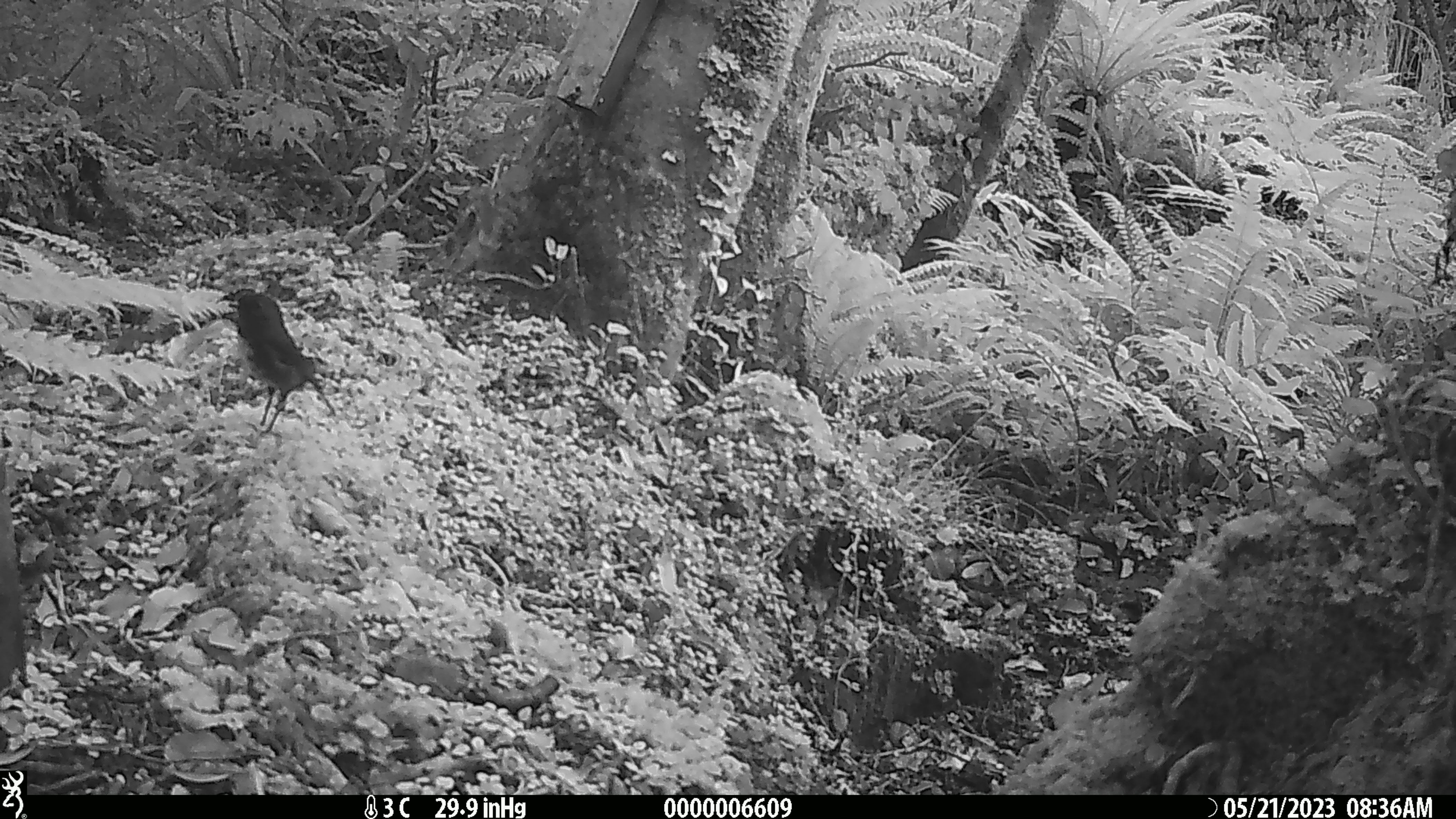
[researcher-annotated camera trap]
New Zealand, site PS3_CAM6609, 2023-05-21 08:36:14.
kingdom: Animalia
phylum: Chordata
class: Aves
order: Passeriformes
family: Petroicidae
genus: Petroica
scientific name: Petroica australis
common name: new zealand robin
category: robin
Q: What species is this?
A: Robin (new zealand robin) (Petroica australis).